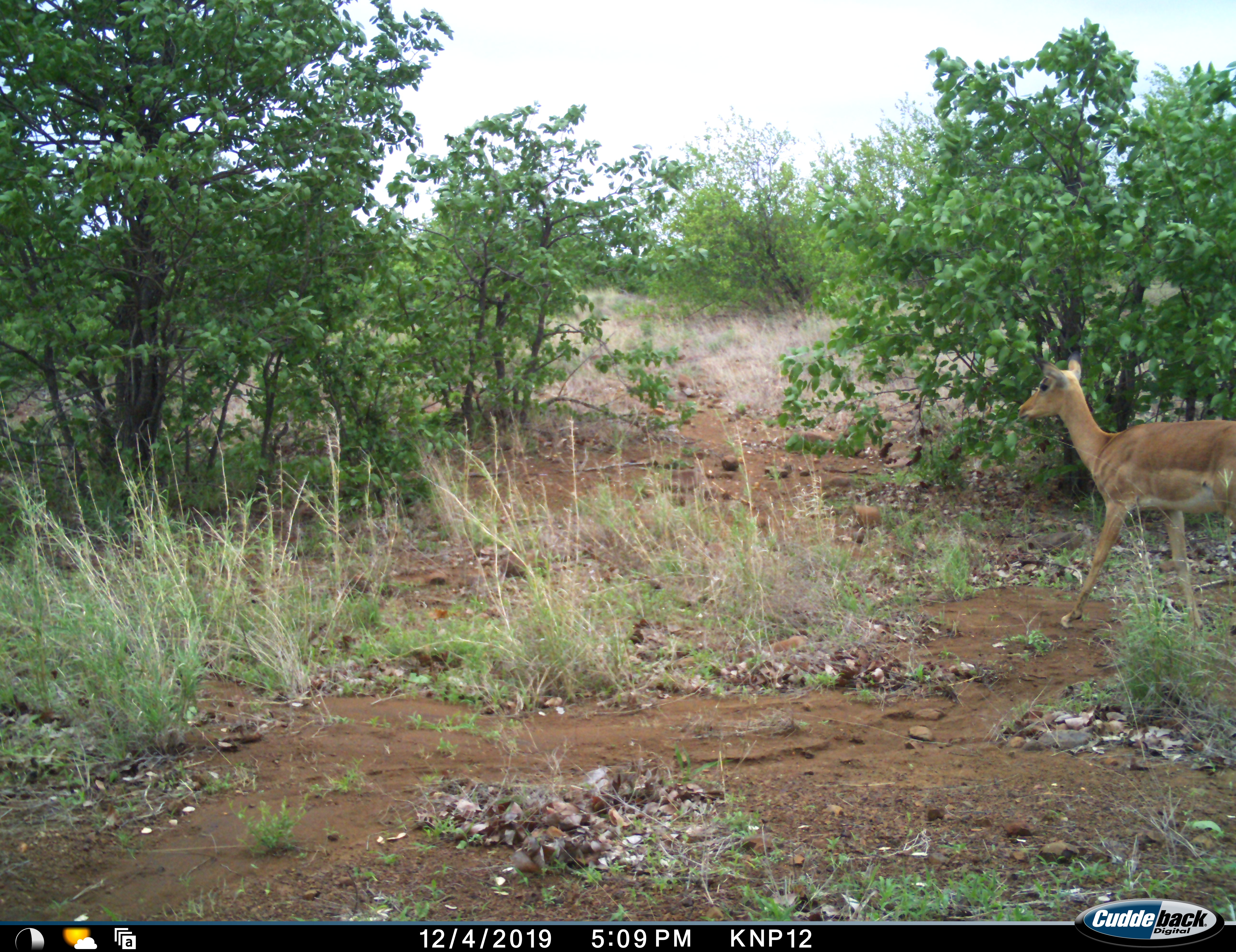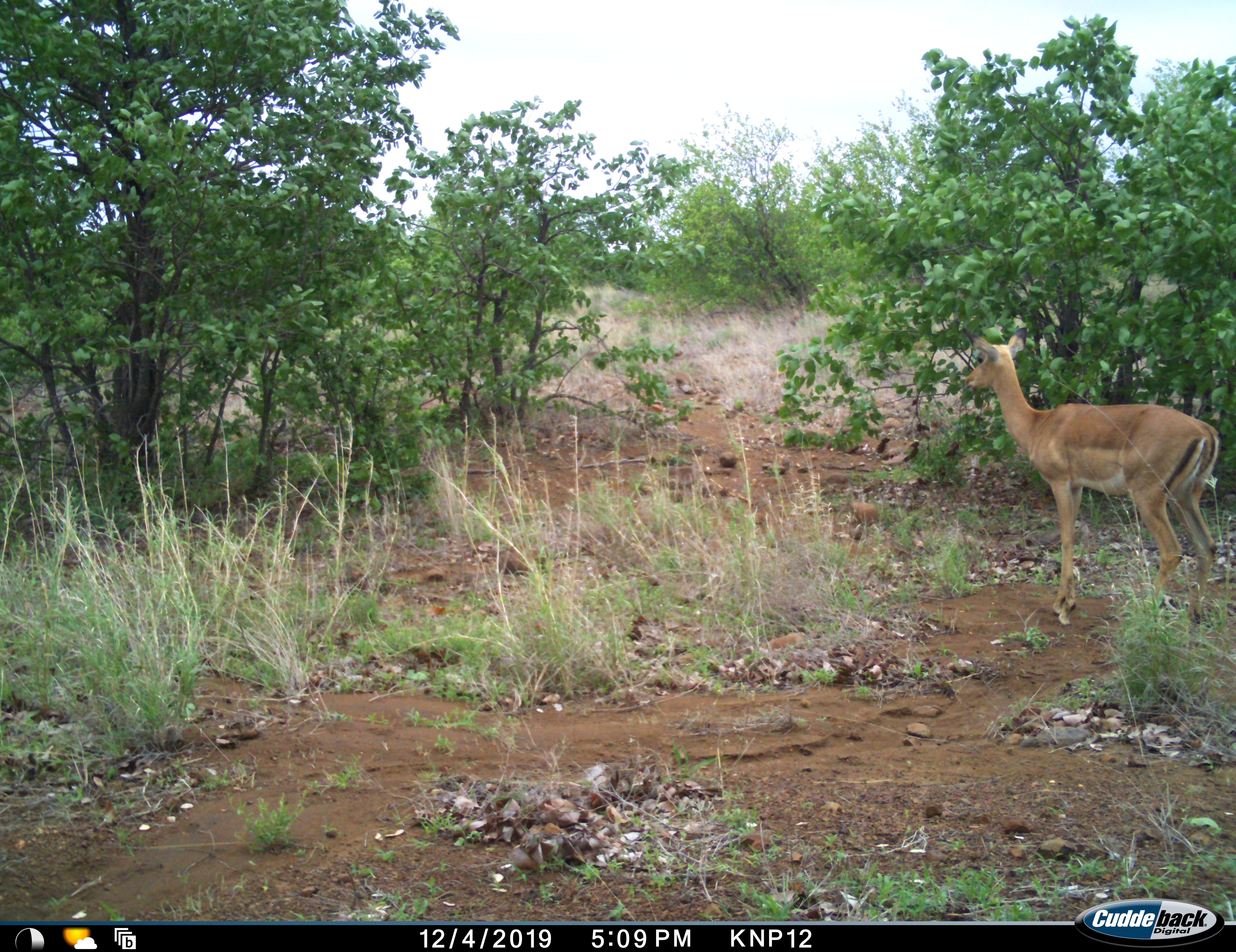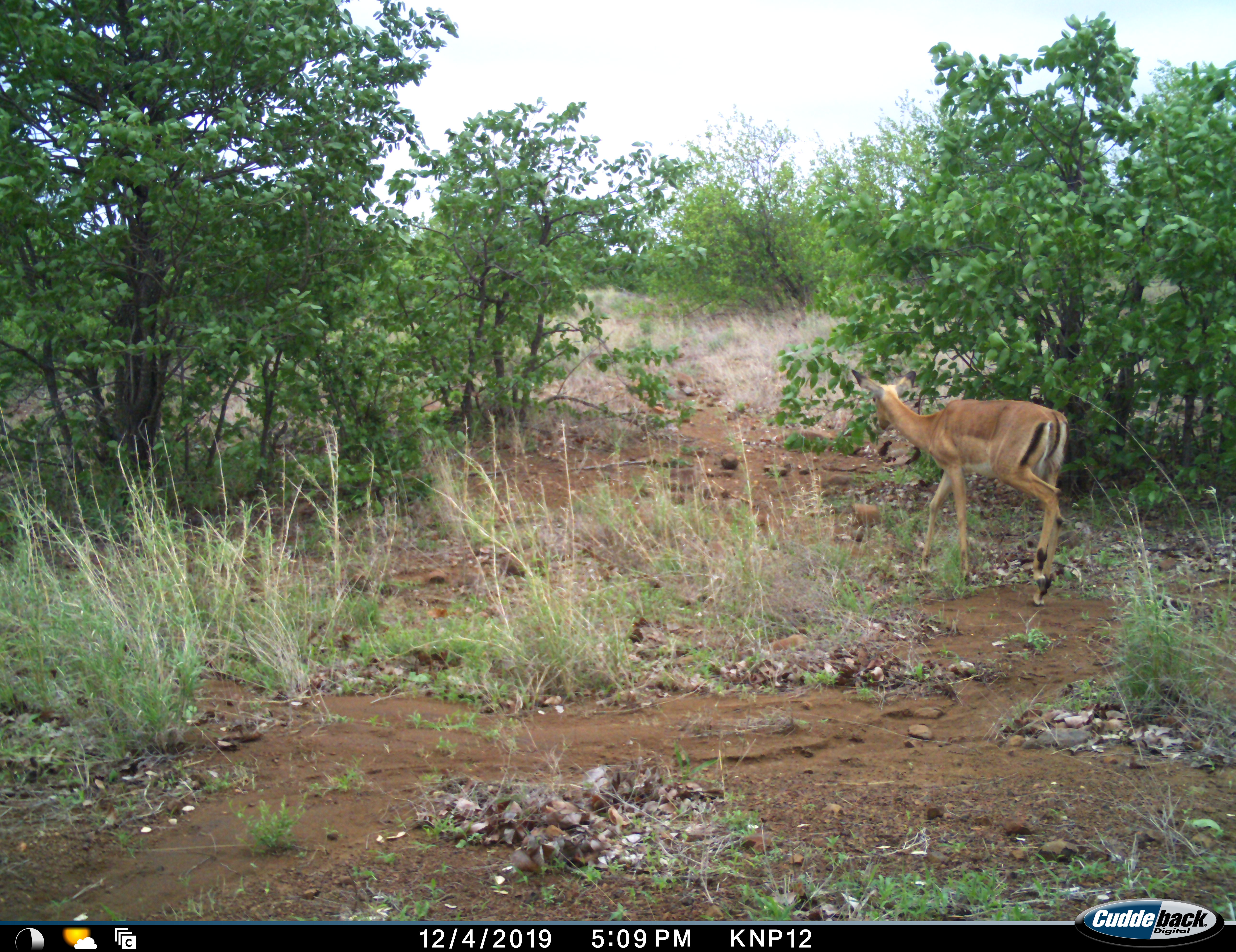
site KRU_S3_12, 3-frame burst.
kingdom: Animalia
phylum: Chordata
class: Mammalia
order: Artiodactyla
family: Bovidae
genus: Aepyceros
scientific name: Aepyceros melampus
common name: impala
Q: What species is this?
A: Impala (Aepyceros melampus).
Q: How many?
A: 1.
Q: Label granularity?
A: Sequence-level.